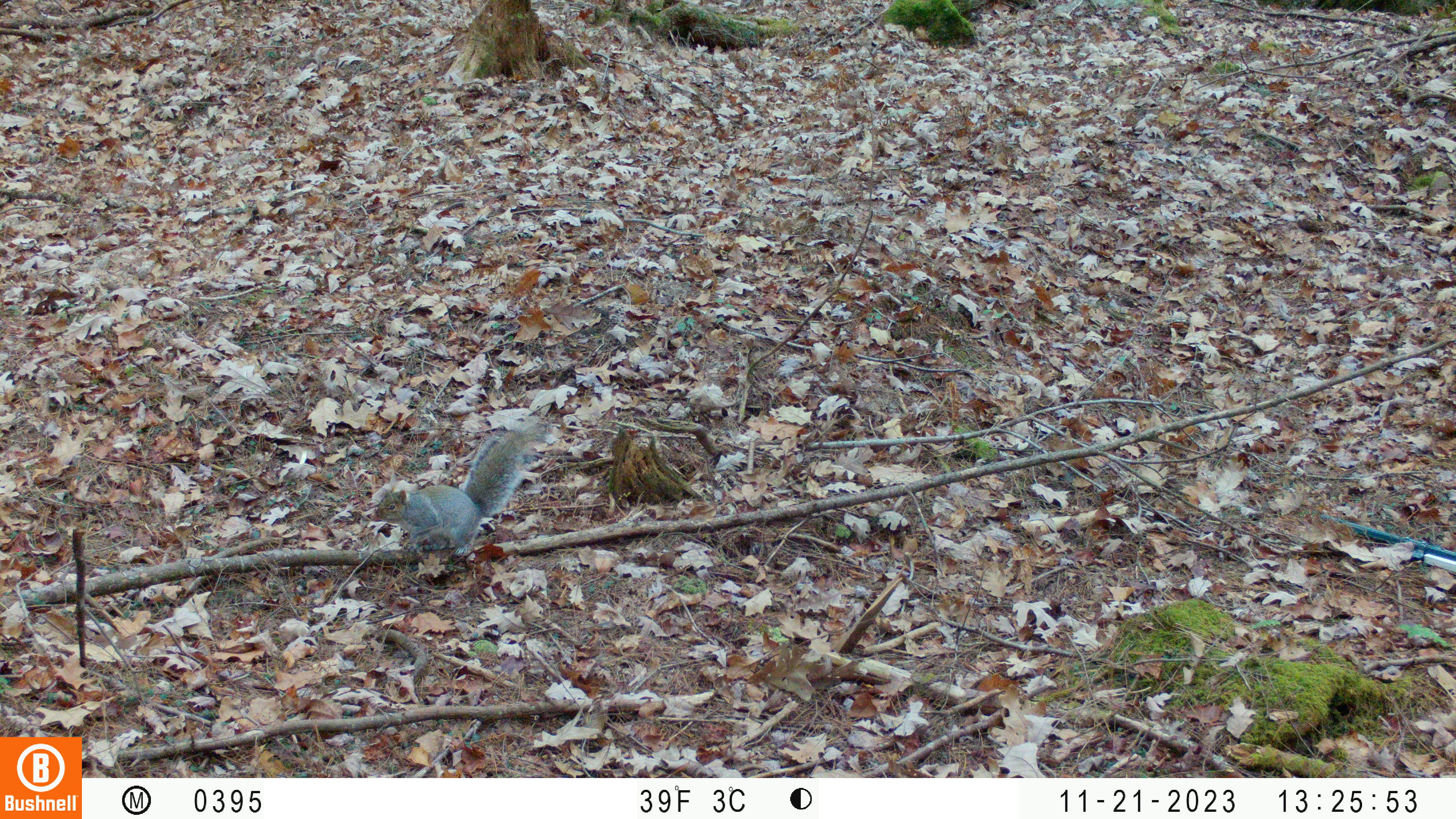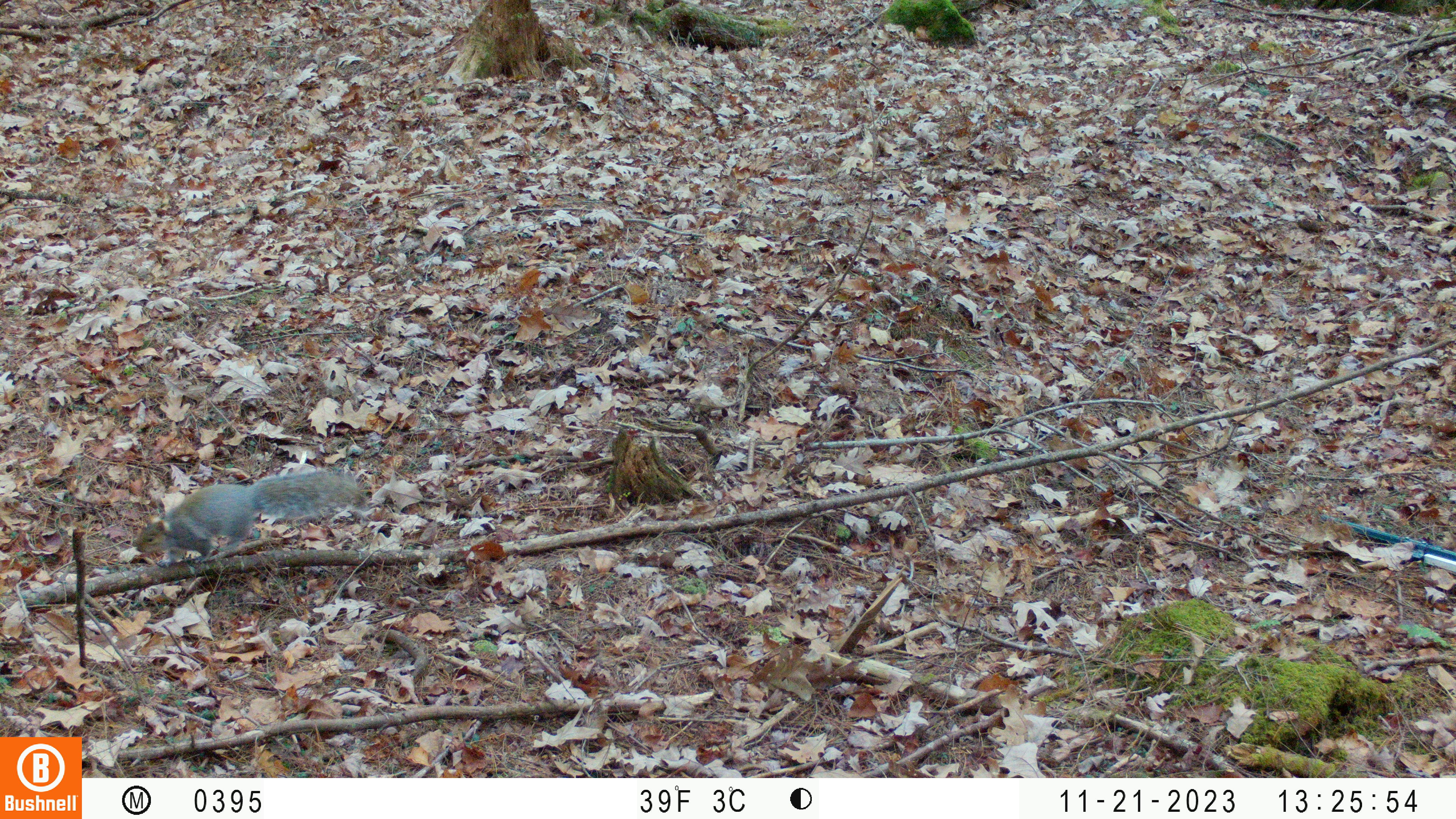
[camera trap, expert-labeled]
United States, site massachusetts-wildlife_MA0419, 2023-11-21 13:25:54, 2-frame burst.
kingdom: Animalia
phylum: Chordata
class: Mammalia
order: Rodentia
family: Sciuridae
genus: Sciurus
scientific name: Sciurus carolinensis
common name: gray squirrel